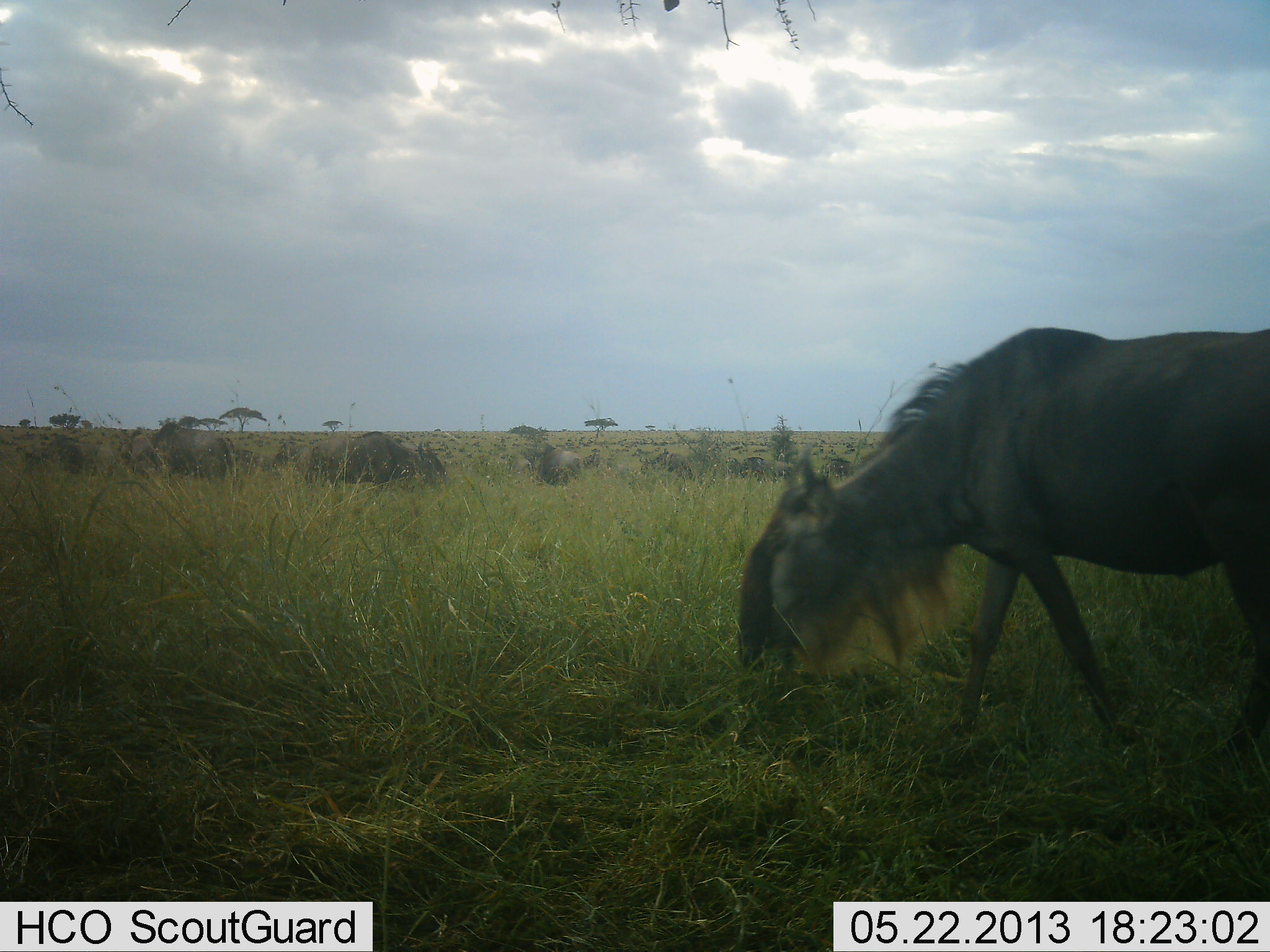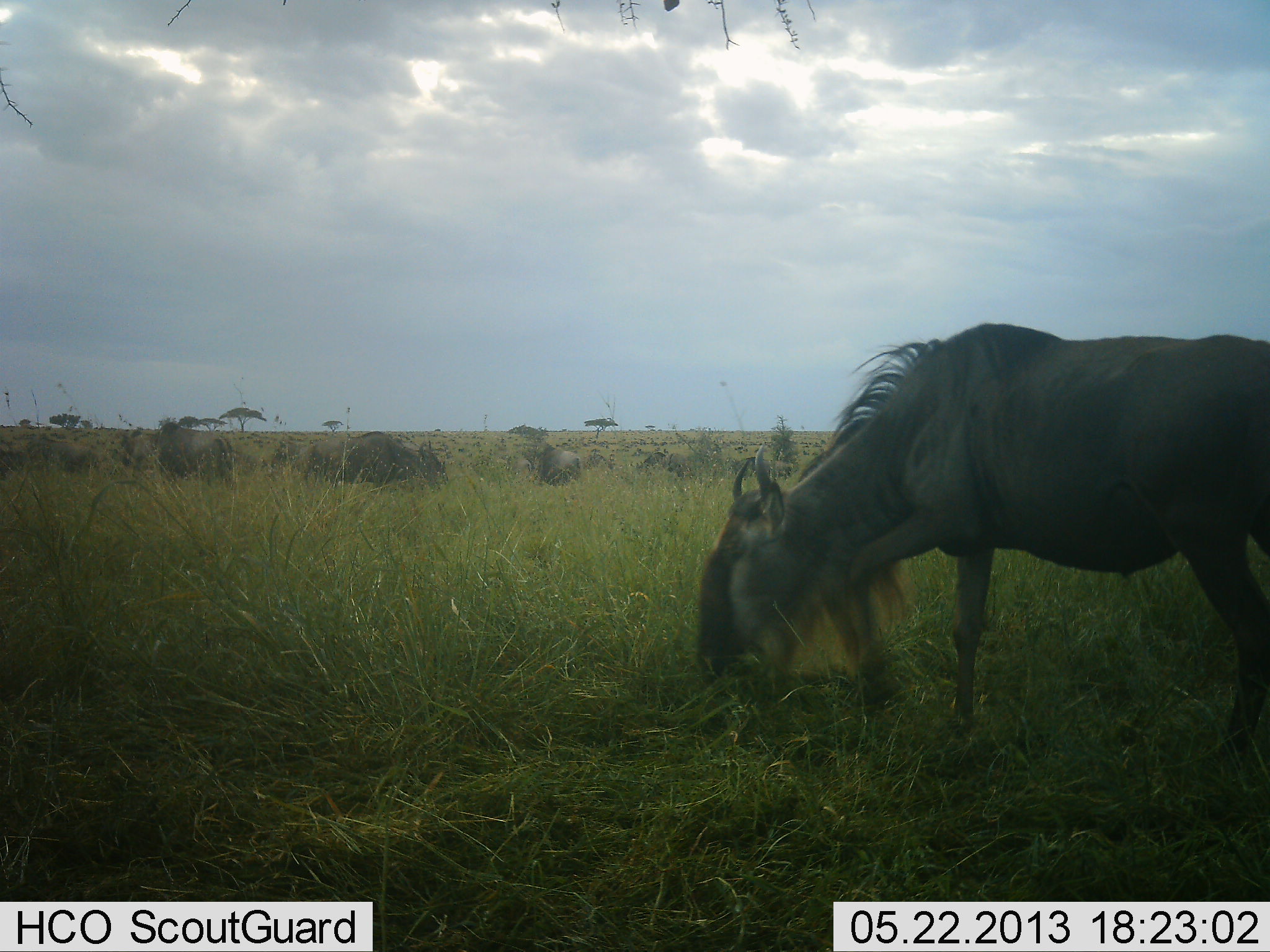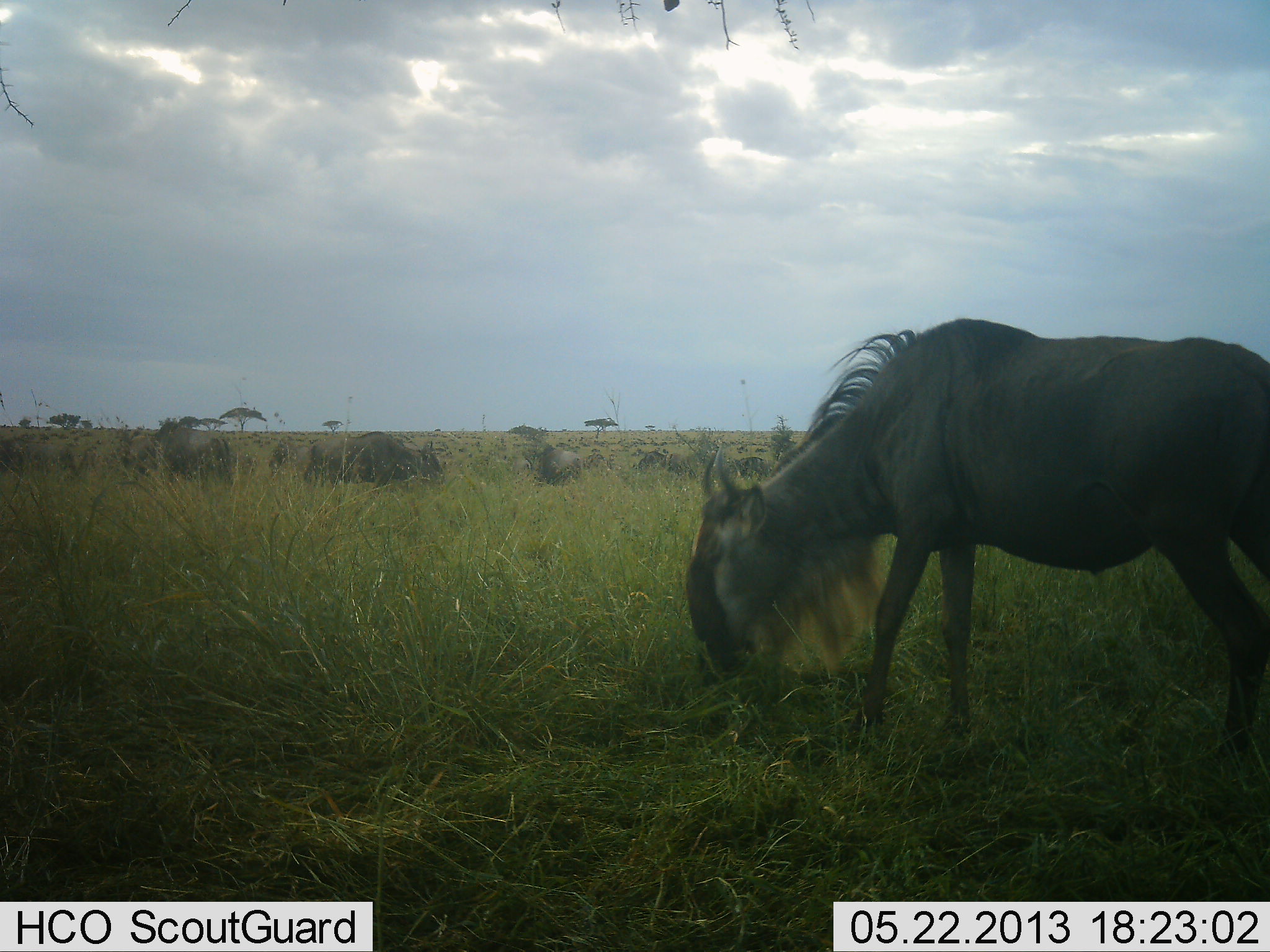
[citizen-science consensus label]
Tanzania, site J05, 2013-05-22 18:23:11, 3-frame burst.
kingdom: Animalia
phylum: Chordata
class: Mammalia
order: Artiodactyla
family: Bovidae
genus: Connochaetes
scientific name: Connochaetes taurinus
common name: blue wildebeest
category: wildebeest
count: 5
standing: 30%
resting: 0%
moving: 20%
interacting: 0%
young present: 0%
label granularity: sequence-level